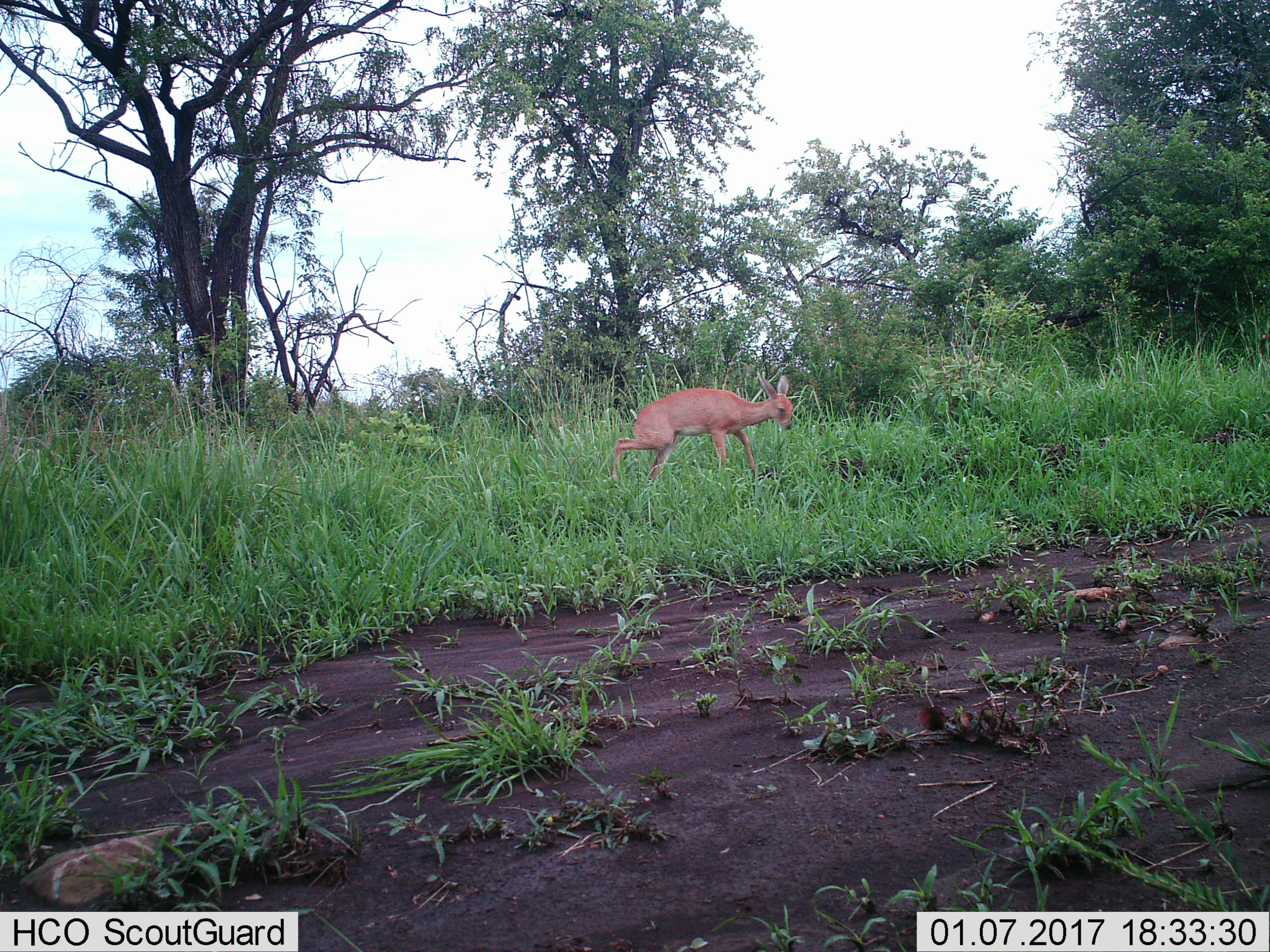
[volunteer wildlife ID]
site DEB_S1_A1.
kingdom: Animalia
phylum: Chordata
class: Mammalia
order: Artiodactyla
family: Bovidae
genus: Raphicerus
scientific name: Raphicerus campestris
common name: steenbok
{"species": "steenbok (Raphicerus campestris)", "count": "1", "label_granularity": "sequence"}